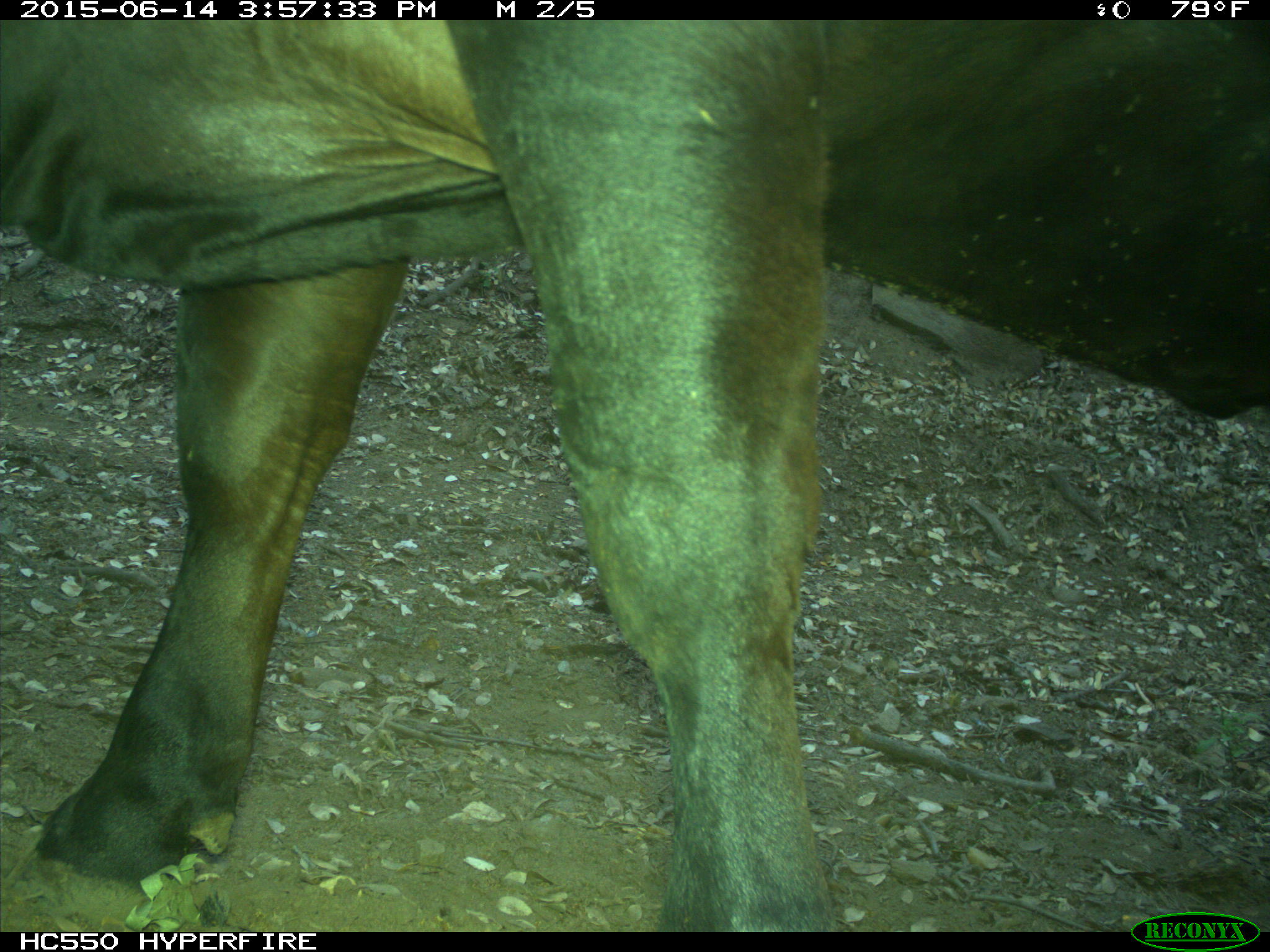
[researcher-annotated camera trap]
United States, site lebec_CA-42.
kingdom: Animalia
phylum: Chordata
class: Mammalia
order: Artiodactyla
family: Bovidae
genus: Bos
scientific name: Bos taurus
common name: domestic cow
Bos taurus (domestic cow).